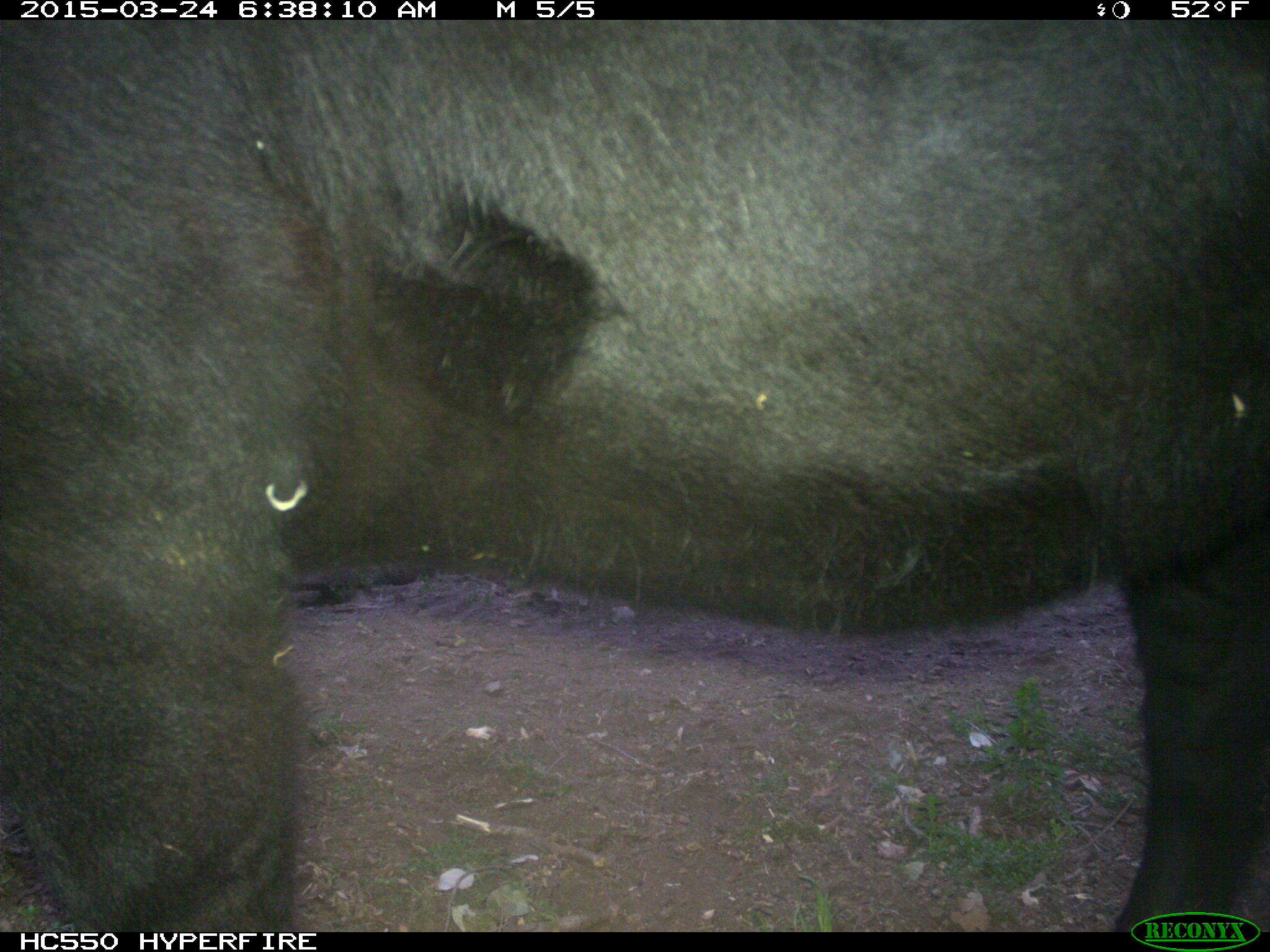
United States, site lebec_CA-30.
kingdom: Animalia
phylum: Chordata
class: Mammalia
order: Artiodactyla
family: Bovidae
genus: Bos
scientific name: Bos taurus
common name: domestic cow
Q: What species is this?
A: Bos taurus (domestic cow).